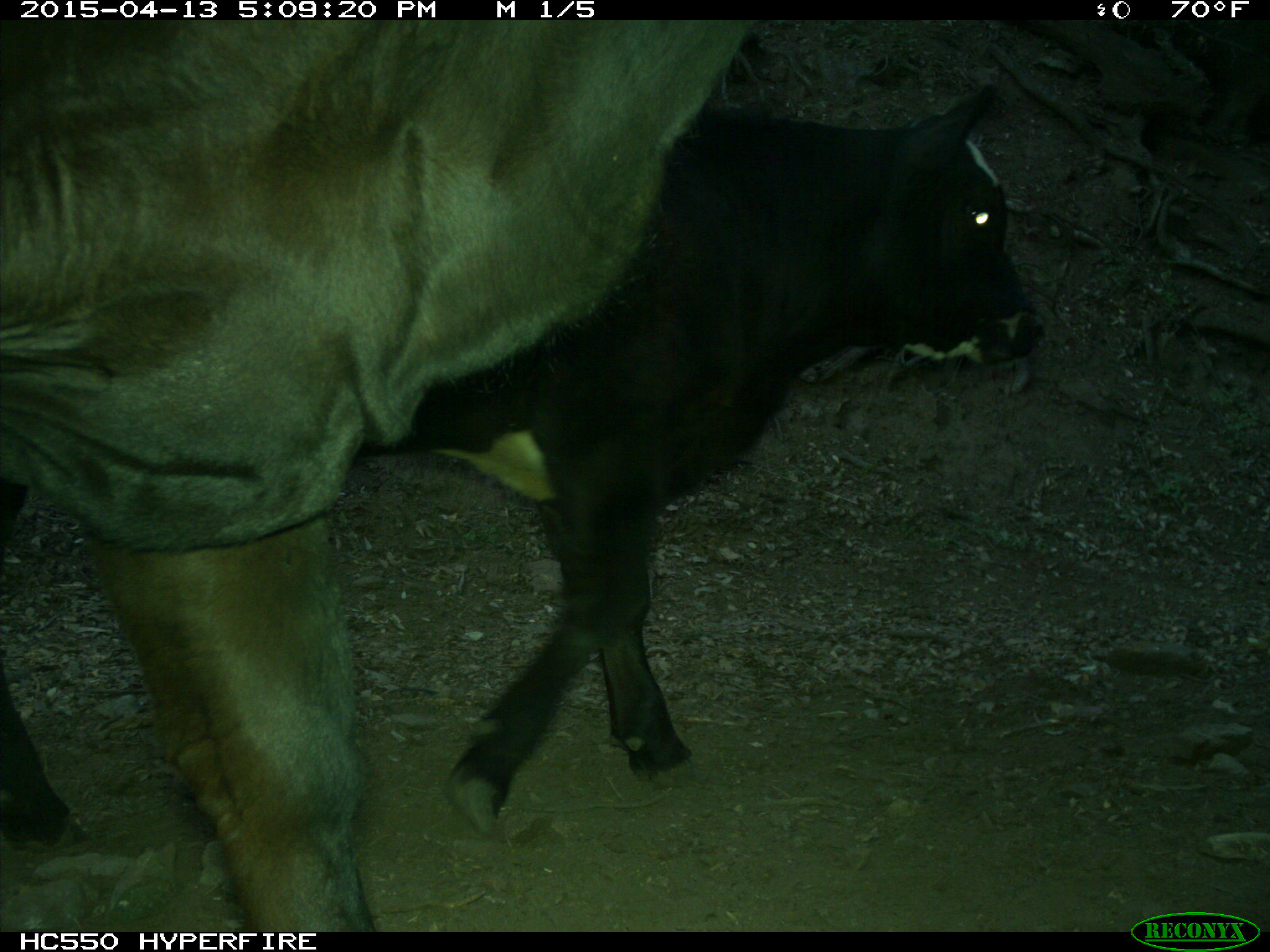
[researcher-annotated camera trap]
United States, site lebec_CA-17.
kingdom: Animalia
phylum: Chordata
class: Mammalia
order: Artiodactyla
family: Bovidae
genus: Bos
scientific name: Bos taurus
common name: domestic cow